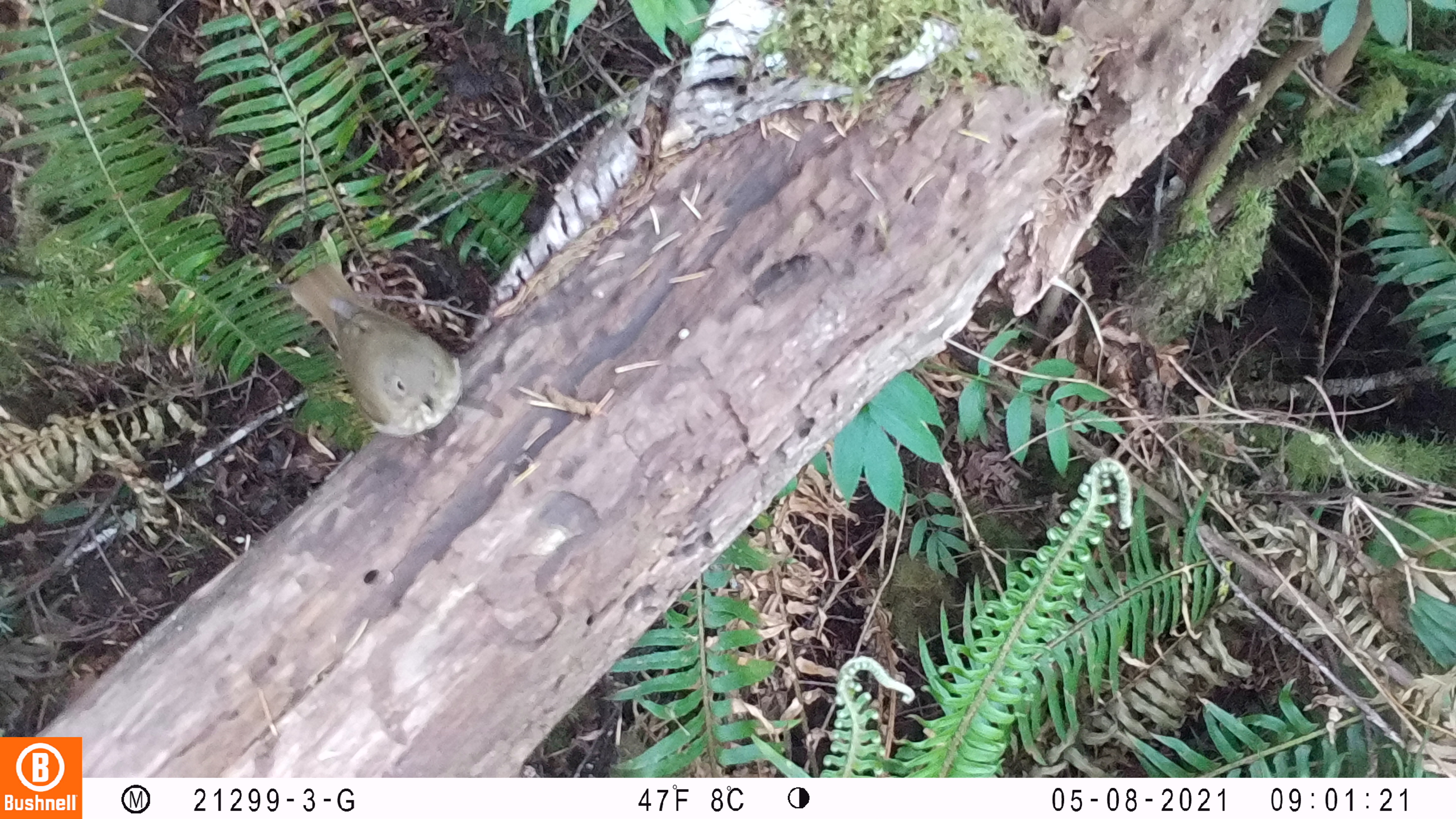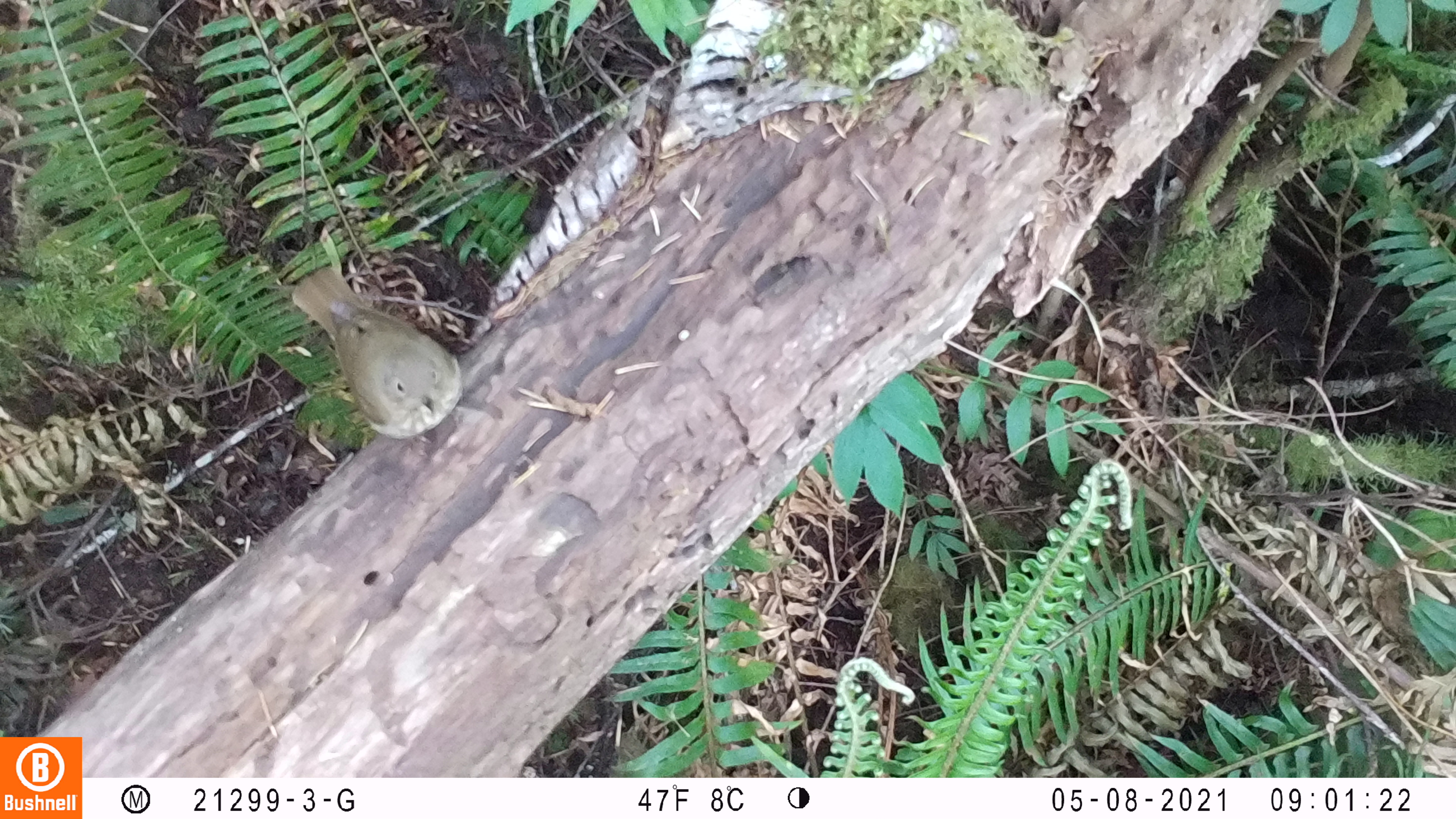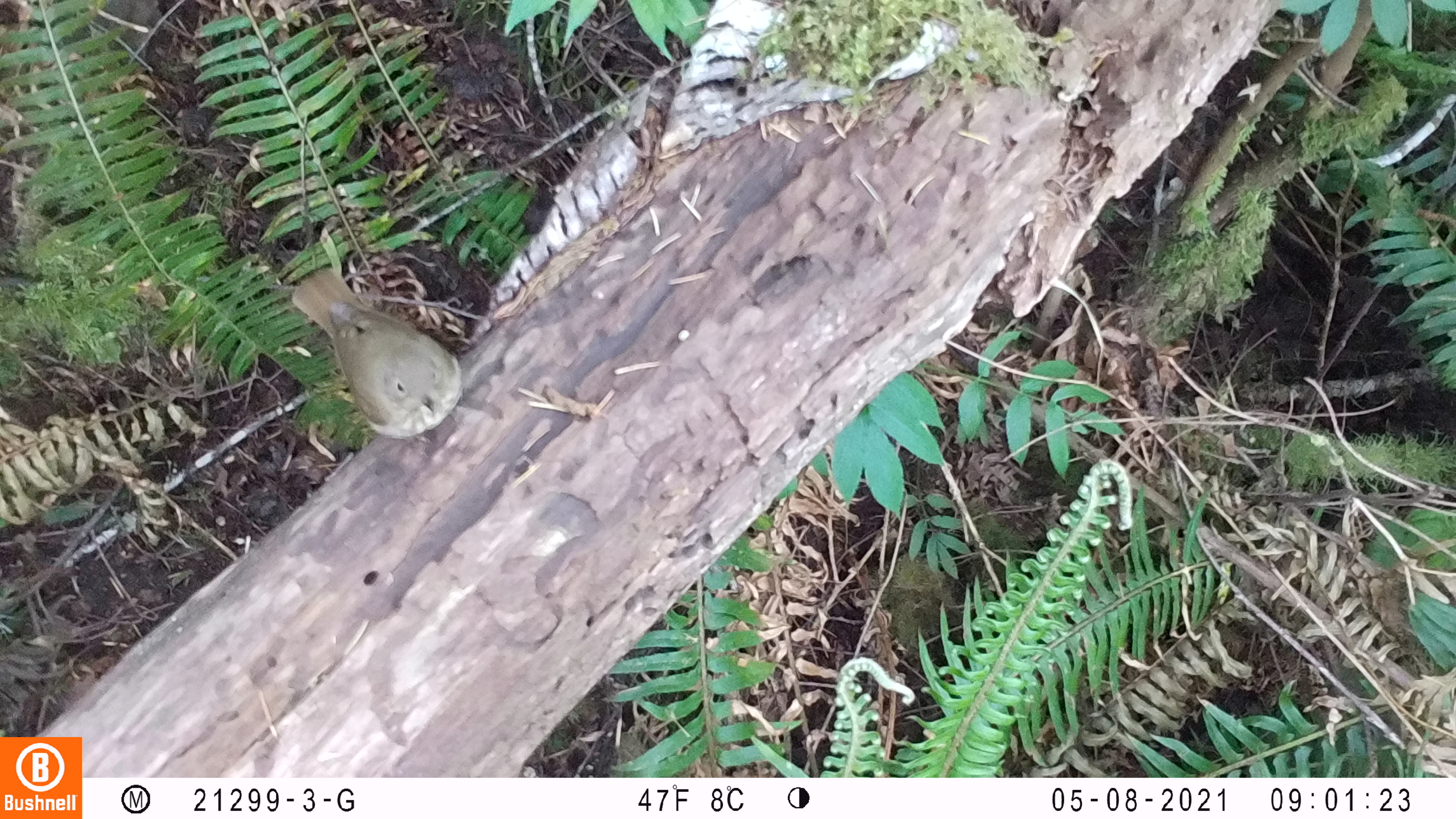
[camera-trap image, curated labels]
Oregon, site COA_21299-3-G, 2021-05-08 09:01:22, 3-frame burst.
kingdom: Animalia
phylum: Chordata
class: Aves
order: Passeriformes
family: Turdidae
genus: Catharus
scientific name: Catharus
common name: brown thrushes and nightingale-thrushes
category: catharus species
Catharus species (brown thrushes and nightingale-thrushes) (Catharus).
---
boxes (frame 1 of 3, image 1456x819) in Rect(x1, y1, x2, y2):
catharus species: Rect(279, 260, 477, 443)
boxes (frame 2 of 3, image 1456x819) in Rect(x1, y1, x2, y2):
catharus species: Rect(279, 263, 469, 454)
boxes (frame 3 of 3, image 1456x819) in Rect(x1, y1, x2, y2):
catharus species: Rect(284, 269, 467, 452)